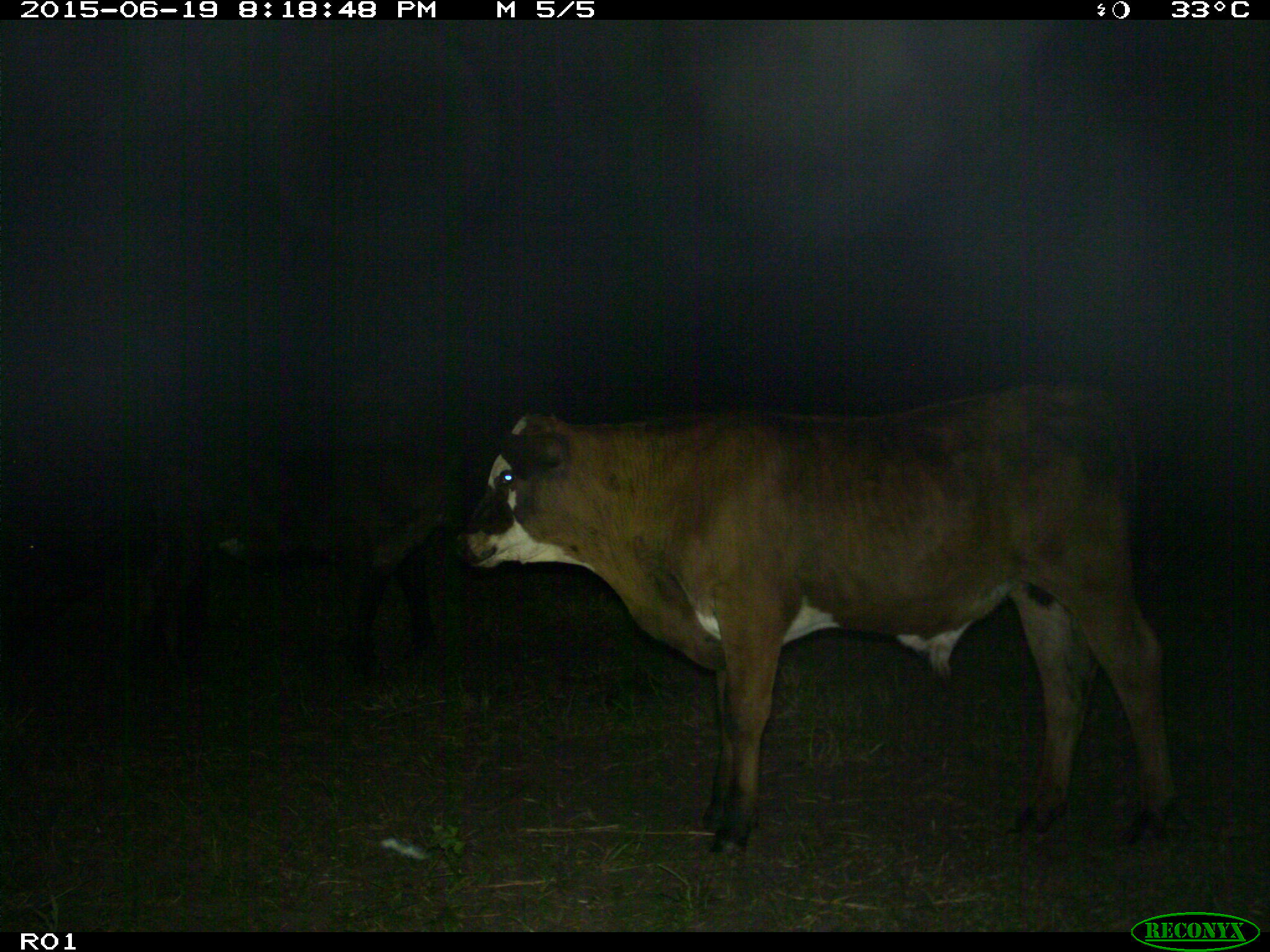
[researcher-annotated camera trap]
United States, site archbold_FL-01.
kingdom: Animalia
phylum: Chordata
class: Mammalia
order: Artiodactyla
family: Bovidae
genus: Bos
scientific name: Bos taurus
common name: domestic cow